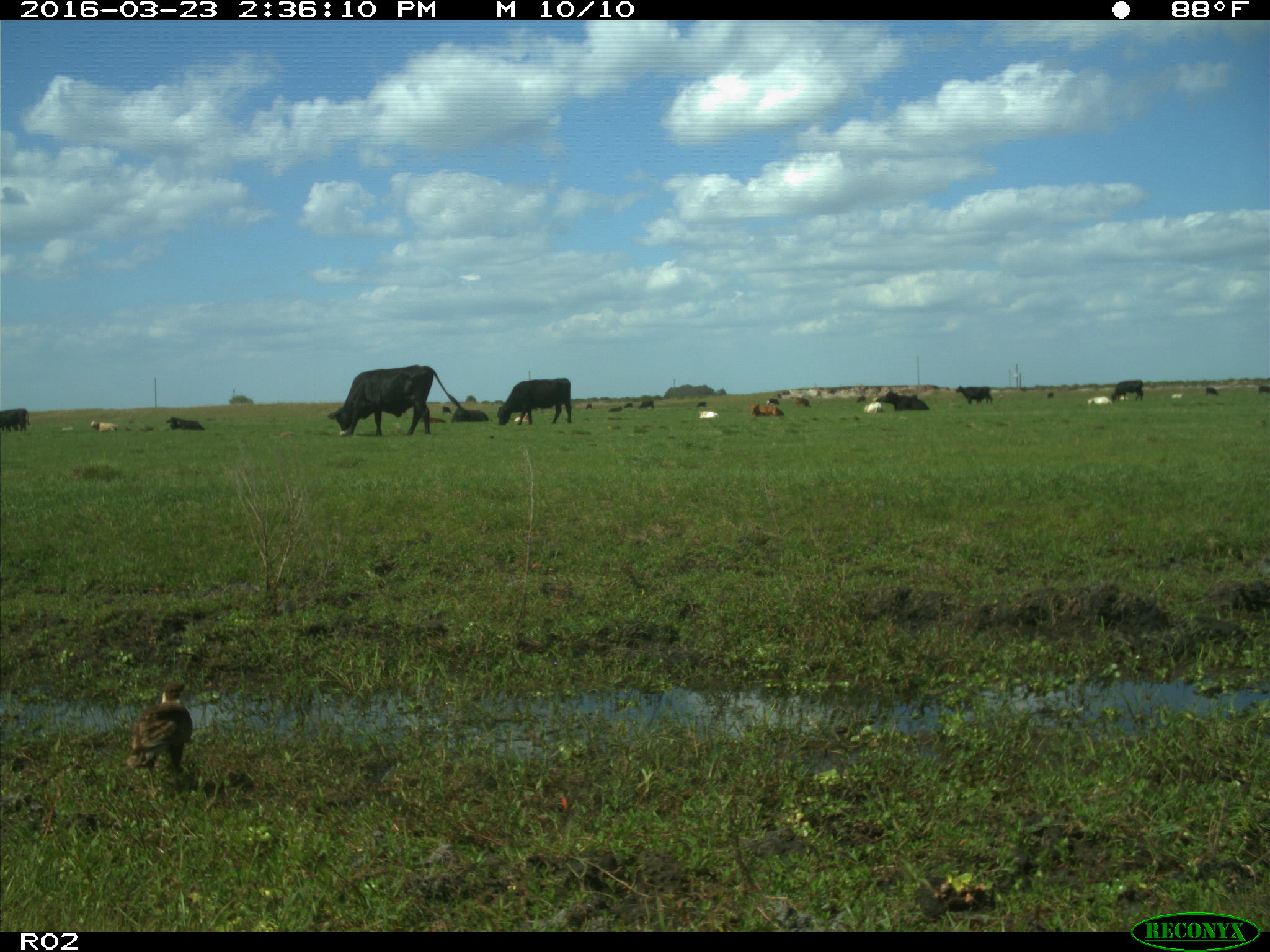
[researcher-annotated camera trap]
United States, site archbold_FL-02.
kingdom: Animalia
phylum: Chordata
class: Mammalia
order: Artiodactyla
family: Bovidae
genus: Bos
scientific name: Bos taurus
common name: domestic cow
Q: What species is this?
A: Bos taurus (domestic cow).